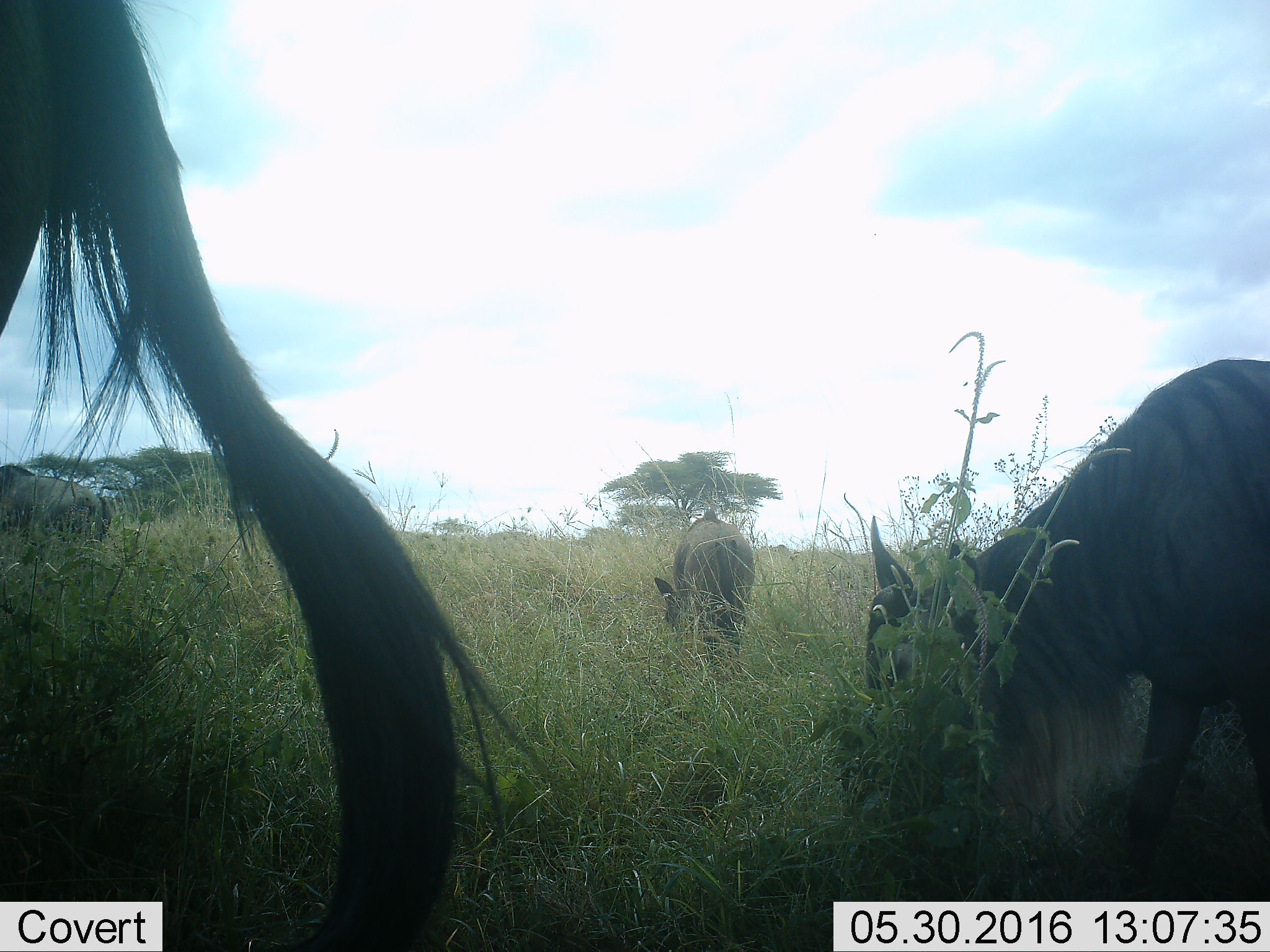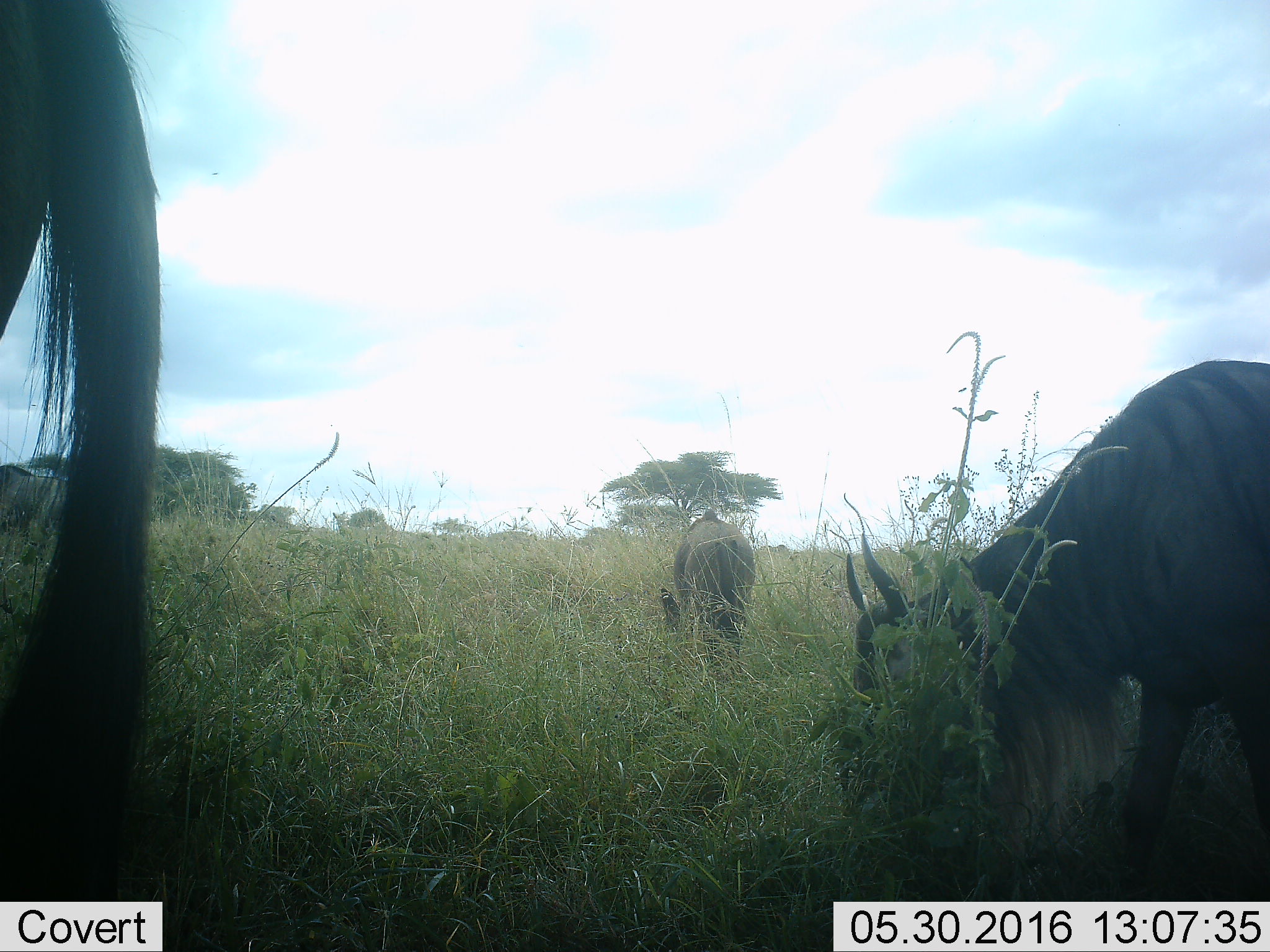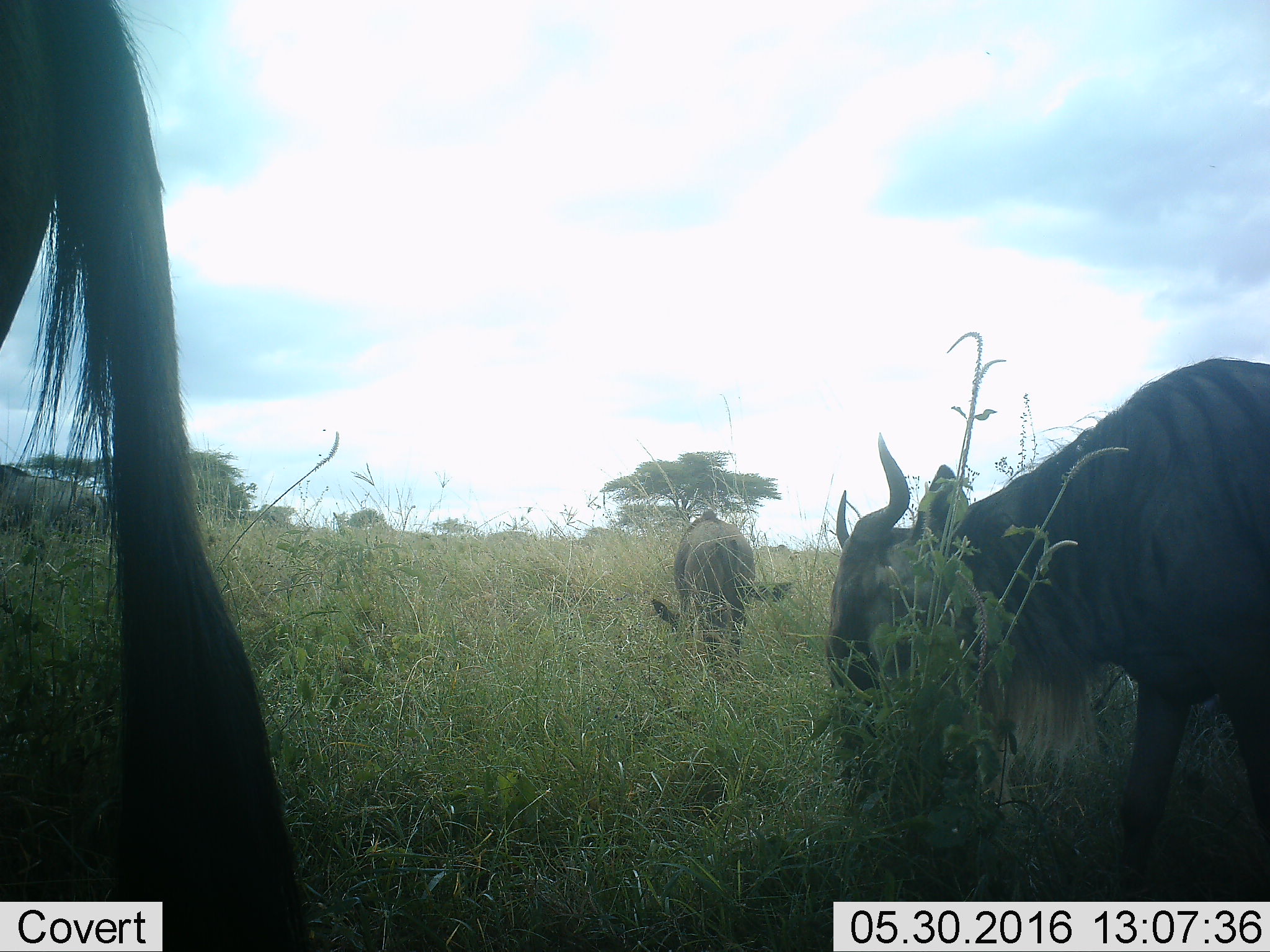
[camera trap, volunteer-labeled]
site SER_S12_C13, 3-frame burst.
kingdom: Animalia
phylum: Chordata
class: Mammalia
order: Artiodactyla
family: Bovidae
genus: Connochaetes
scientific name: Connochaetes taurinus taurinus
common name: blue wildebeest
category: wildebeestblue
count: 4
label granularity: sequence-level